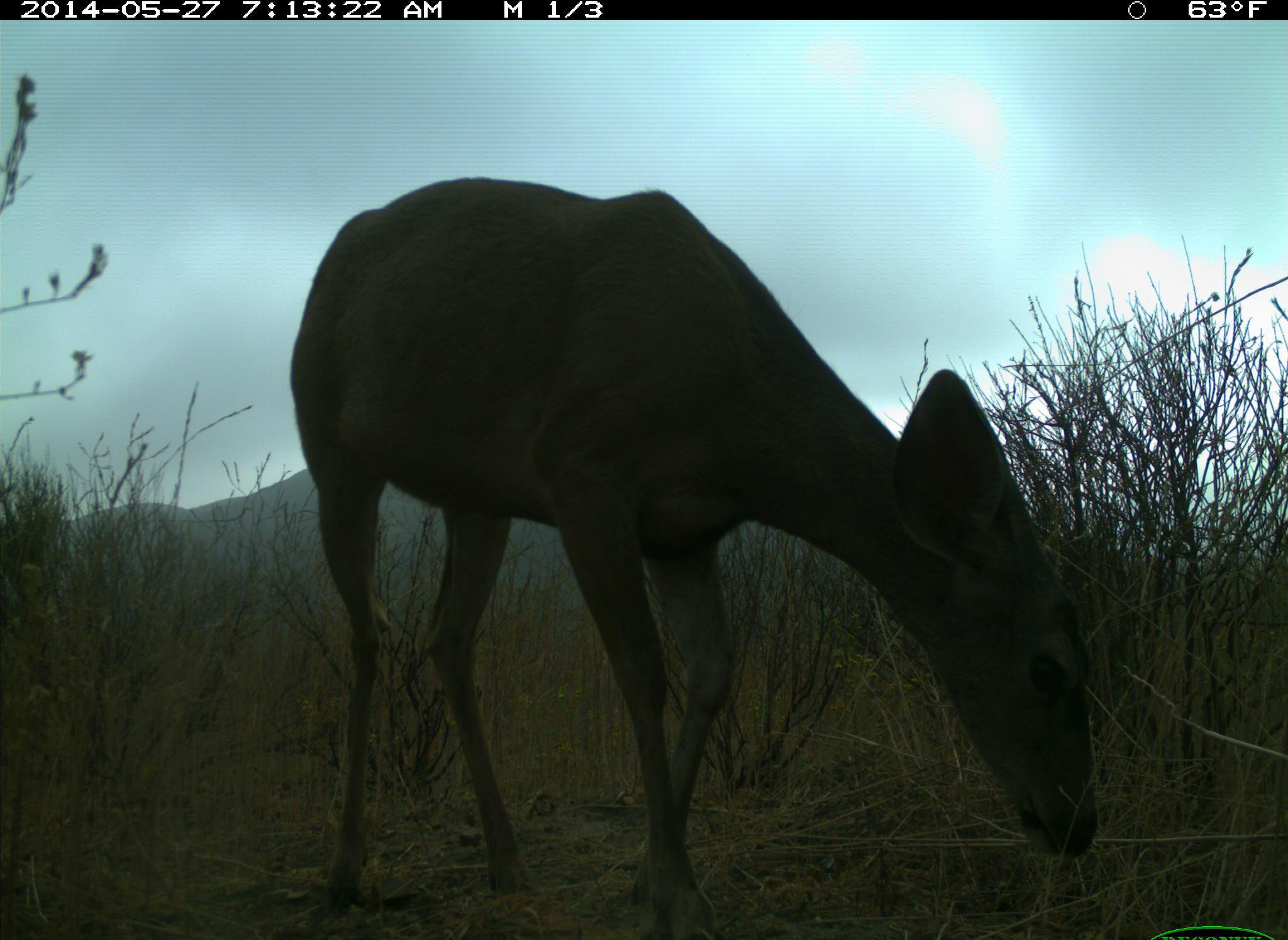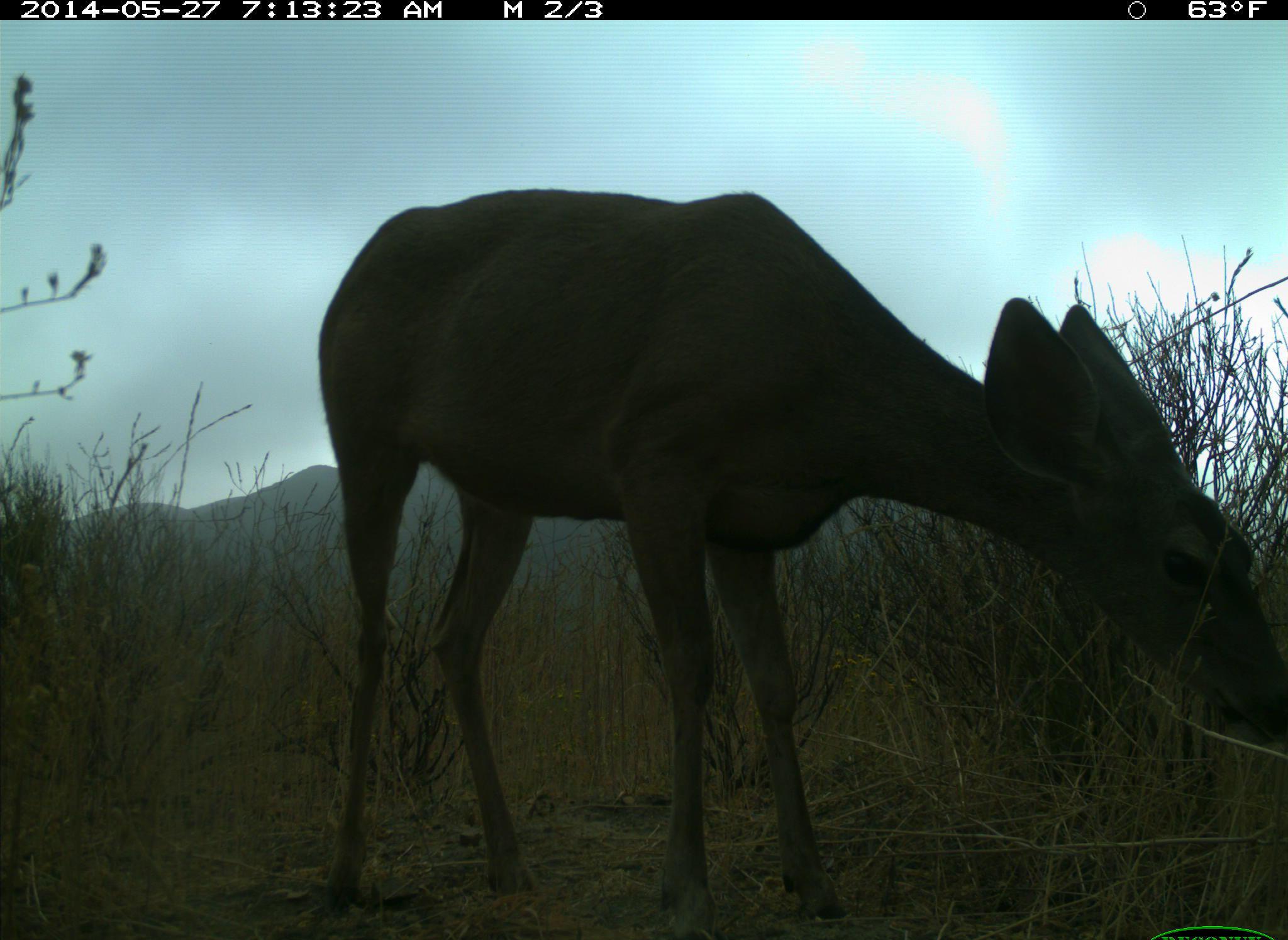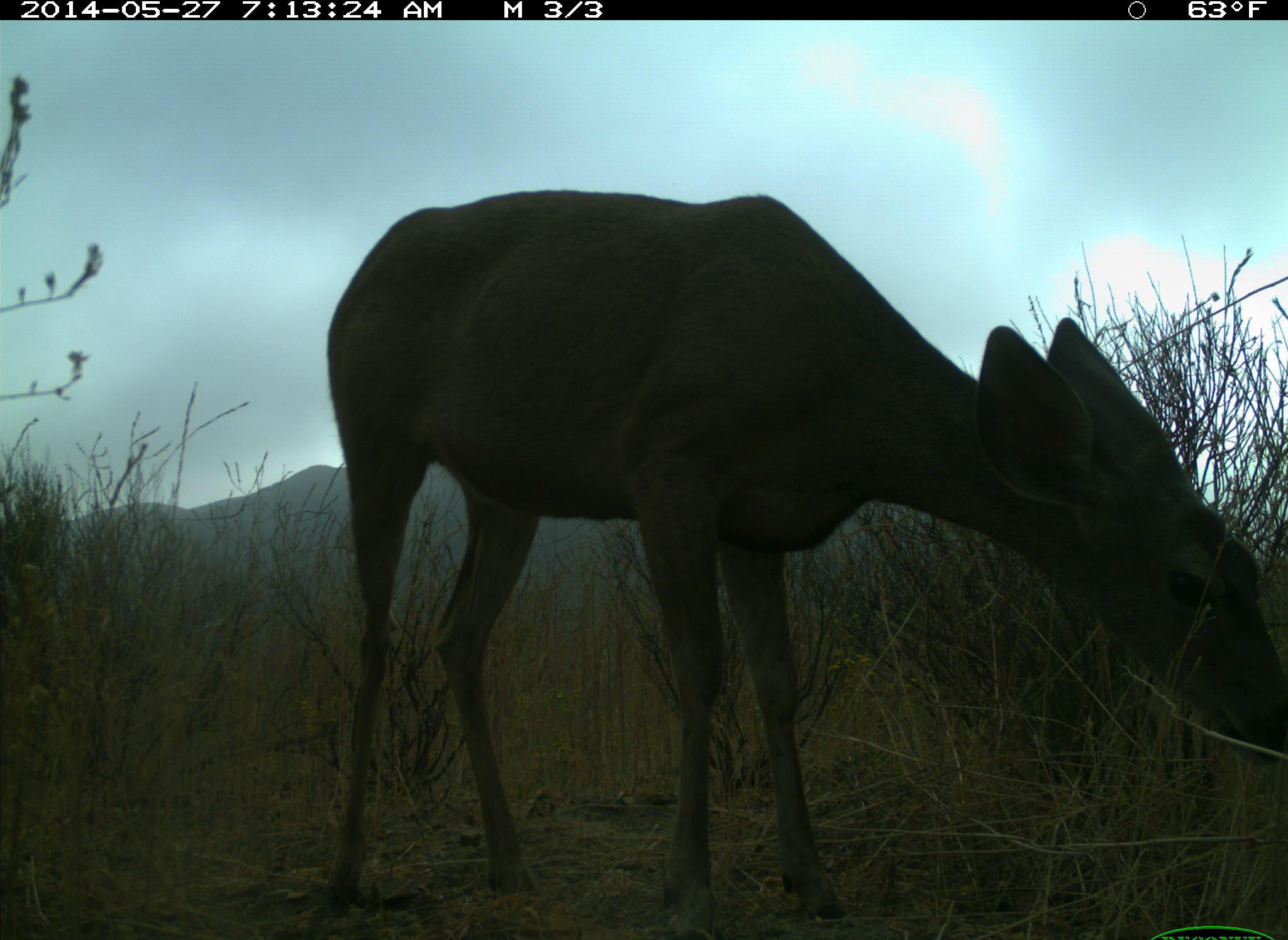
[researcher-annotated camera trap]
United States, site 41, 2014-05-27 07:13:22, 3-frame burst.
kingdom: Animalia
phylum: Chordata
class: Mammalia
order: Artiodactyla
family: Cervidae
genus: Odocoileus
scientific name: Odocoileus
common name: deer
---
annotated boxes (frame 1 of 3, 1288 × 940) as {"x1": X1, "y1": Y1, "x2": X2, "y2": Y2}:
deer: {"x1": 291, "y1": 175, "x2": 1101, "y2": 938}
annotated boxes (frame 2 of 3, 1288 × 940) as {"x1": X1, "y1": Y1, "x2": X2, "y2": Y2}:
deer: {"x1": 317, "y1": 192, "x2": 1283, "y2": 940}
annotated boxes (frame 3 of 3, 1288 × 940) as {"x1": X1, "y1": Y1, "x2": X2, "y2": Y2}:
deer: {"x1": 314, "y1": 188, "x2": 1287, "y2": 935}